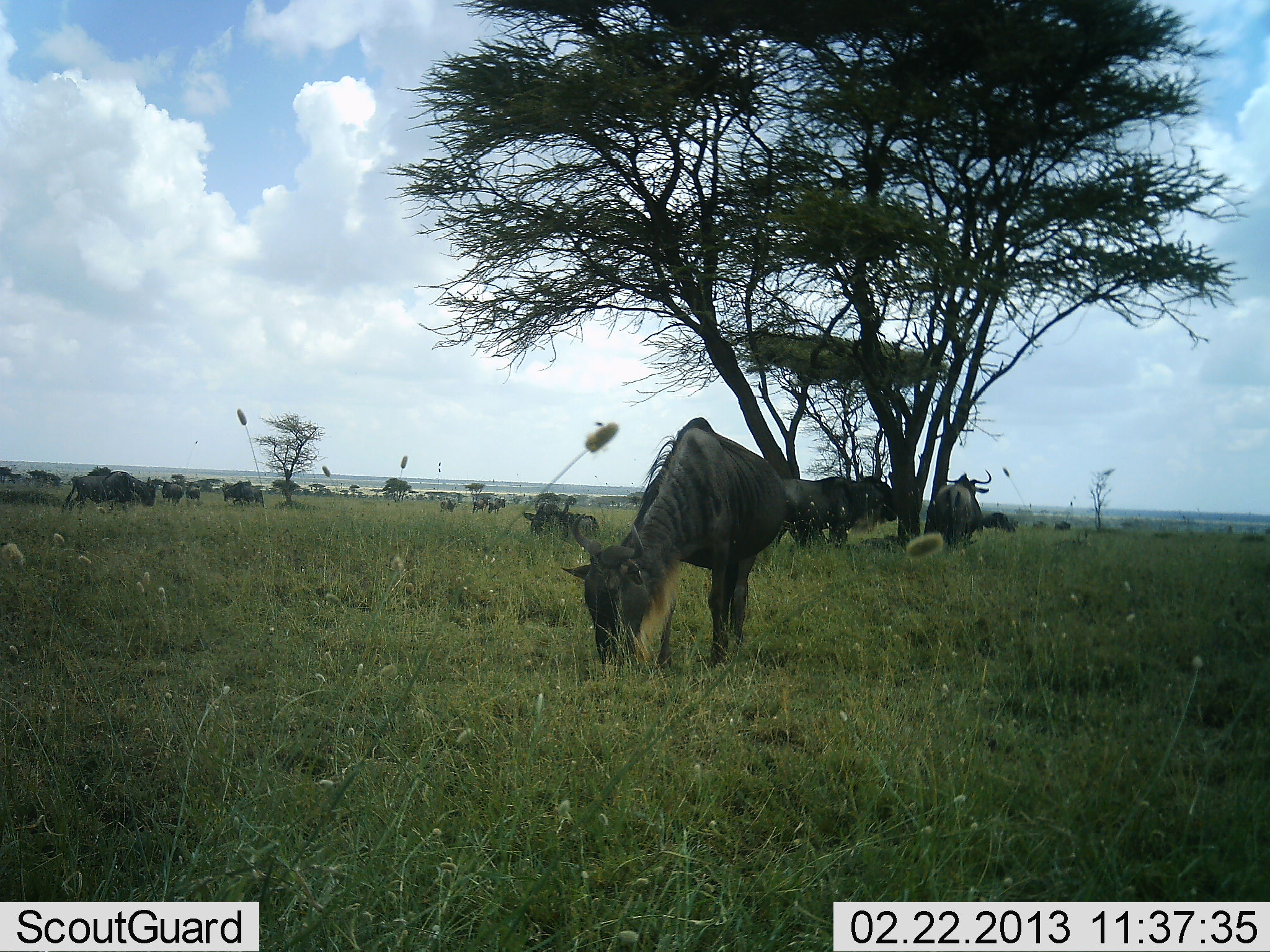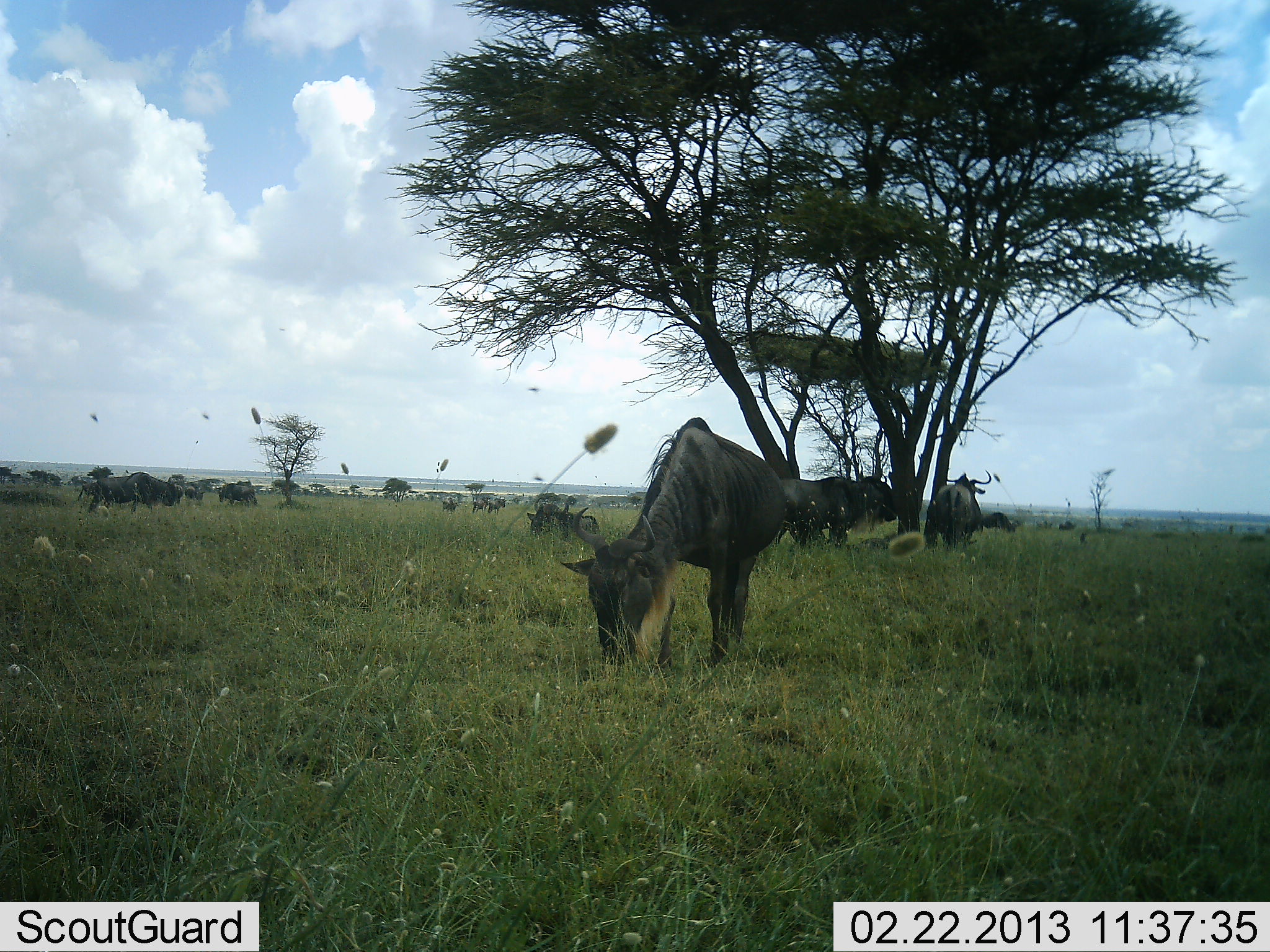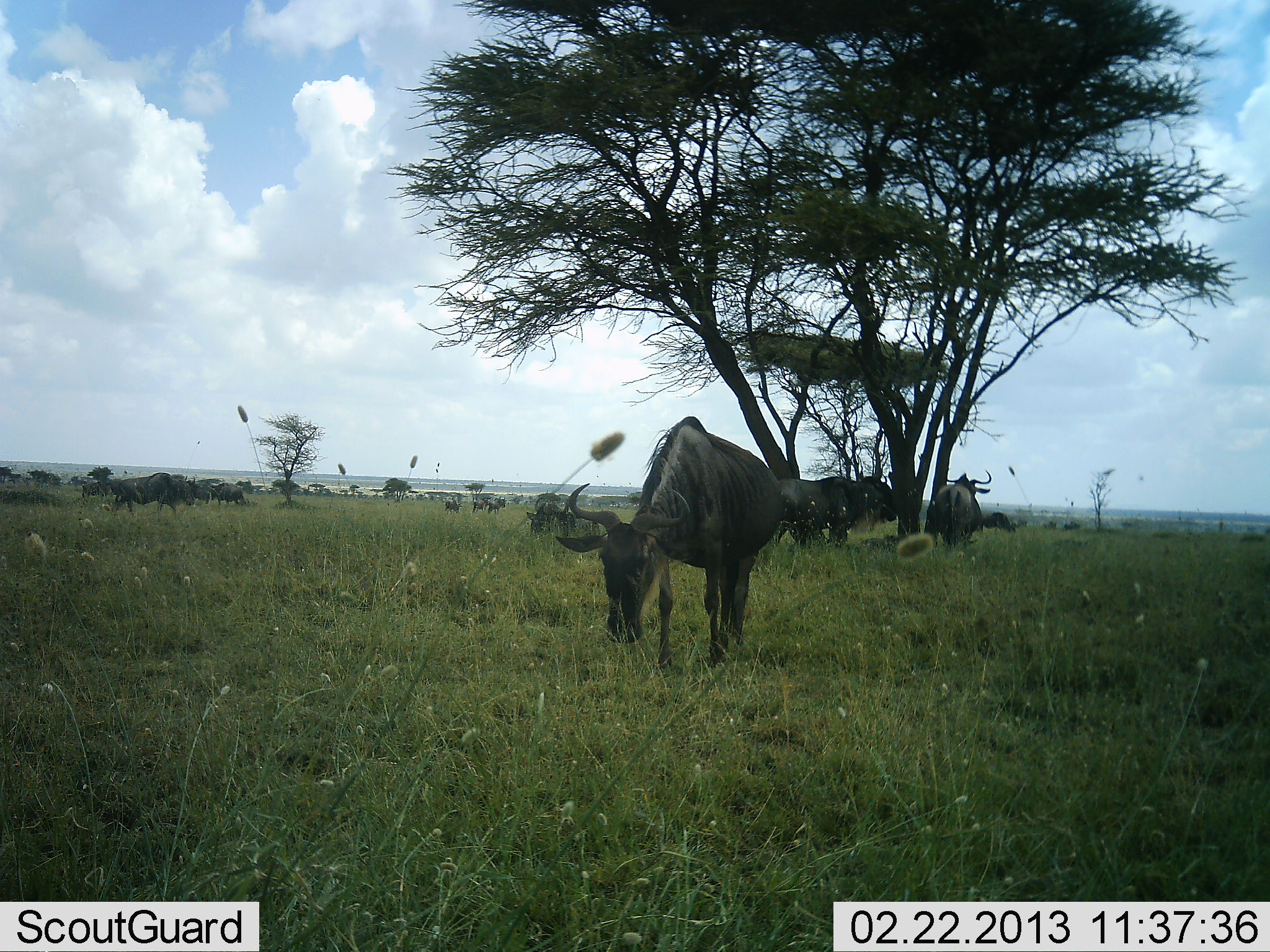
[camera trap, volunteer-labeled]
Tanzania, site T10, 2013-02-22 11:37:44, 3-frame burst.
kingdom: Animalia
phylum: Chordata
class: Mammalia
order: Artiodactyla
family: Bovidae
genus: Connochaetes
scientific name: Connochaetes taurinus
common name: blue wildebeest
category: wildebeest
Wildebeest (blue wildebeest) (Connochaetes taurinus), count 11-50. Behavior (volunteer vote fractions): standing 58%, resting 30%, moving 61%, interacting 9%. Young present (vote fraction): 0%. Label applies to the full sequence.